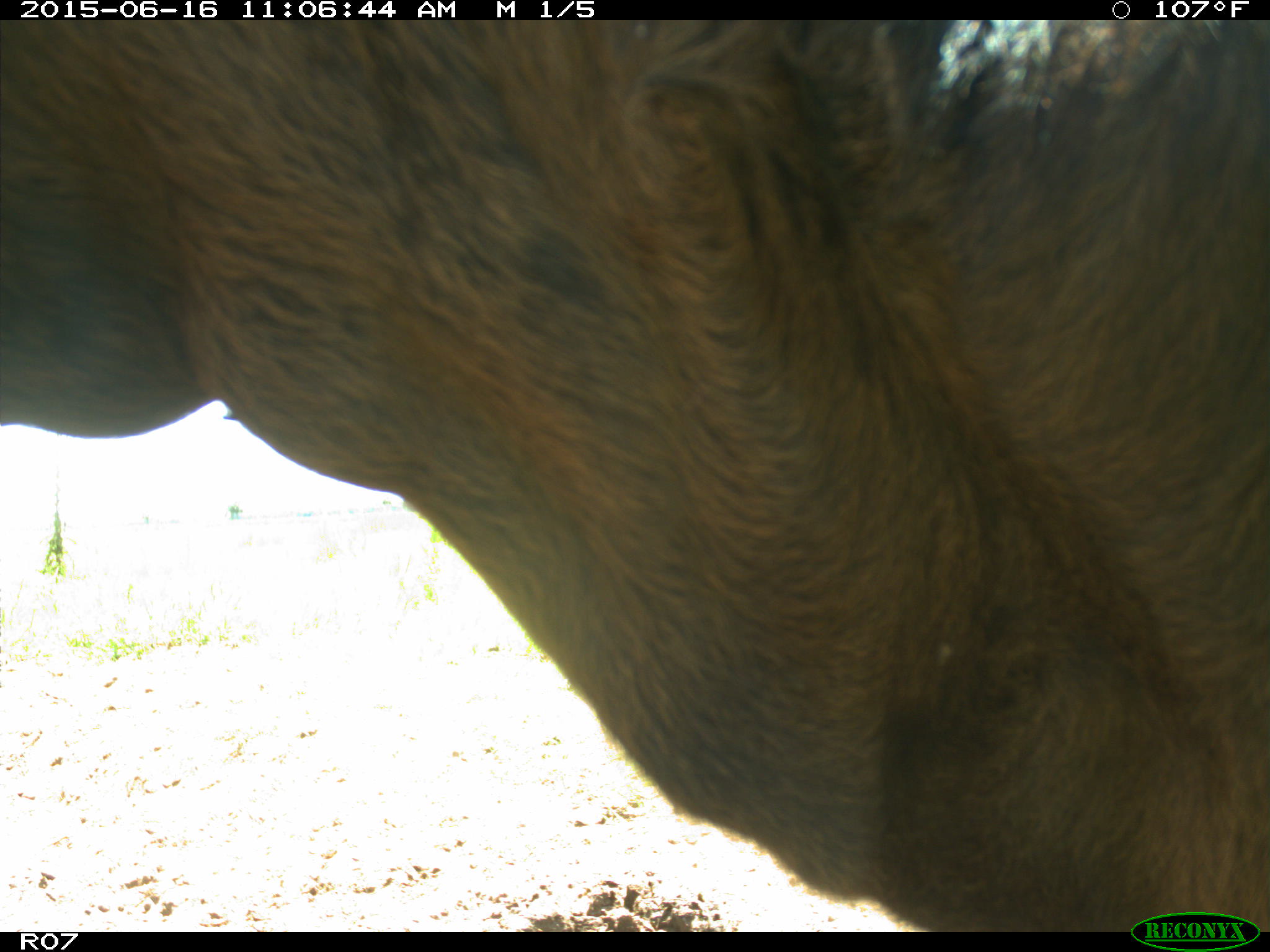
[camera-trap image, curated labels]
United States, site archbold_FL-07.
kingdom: Animalia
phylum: Chordata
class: Mammalia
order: Artiodactyla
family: Bovidae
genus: Bos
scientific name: Bos taurus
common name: domestic cow